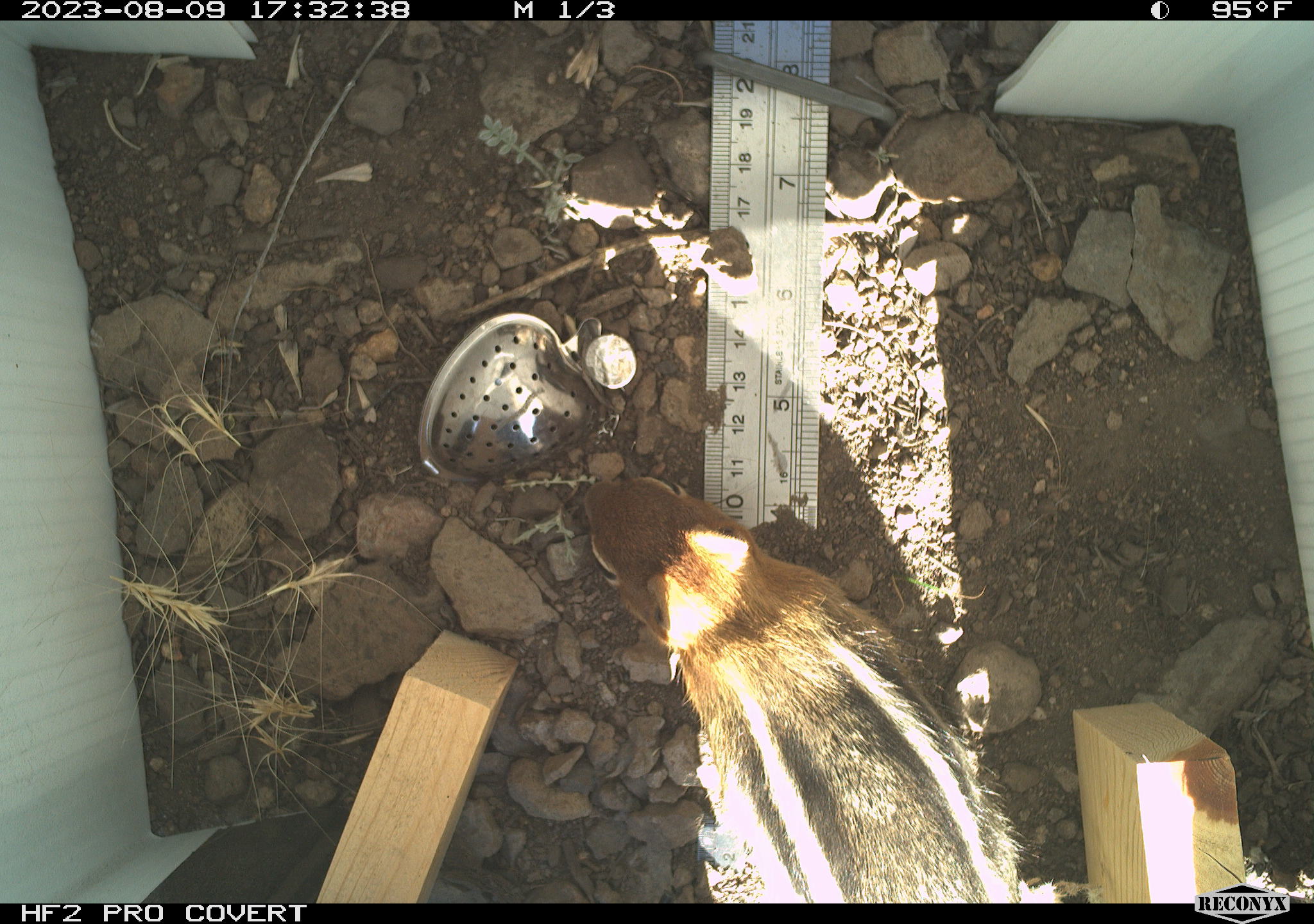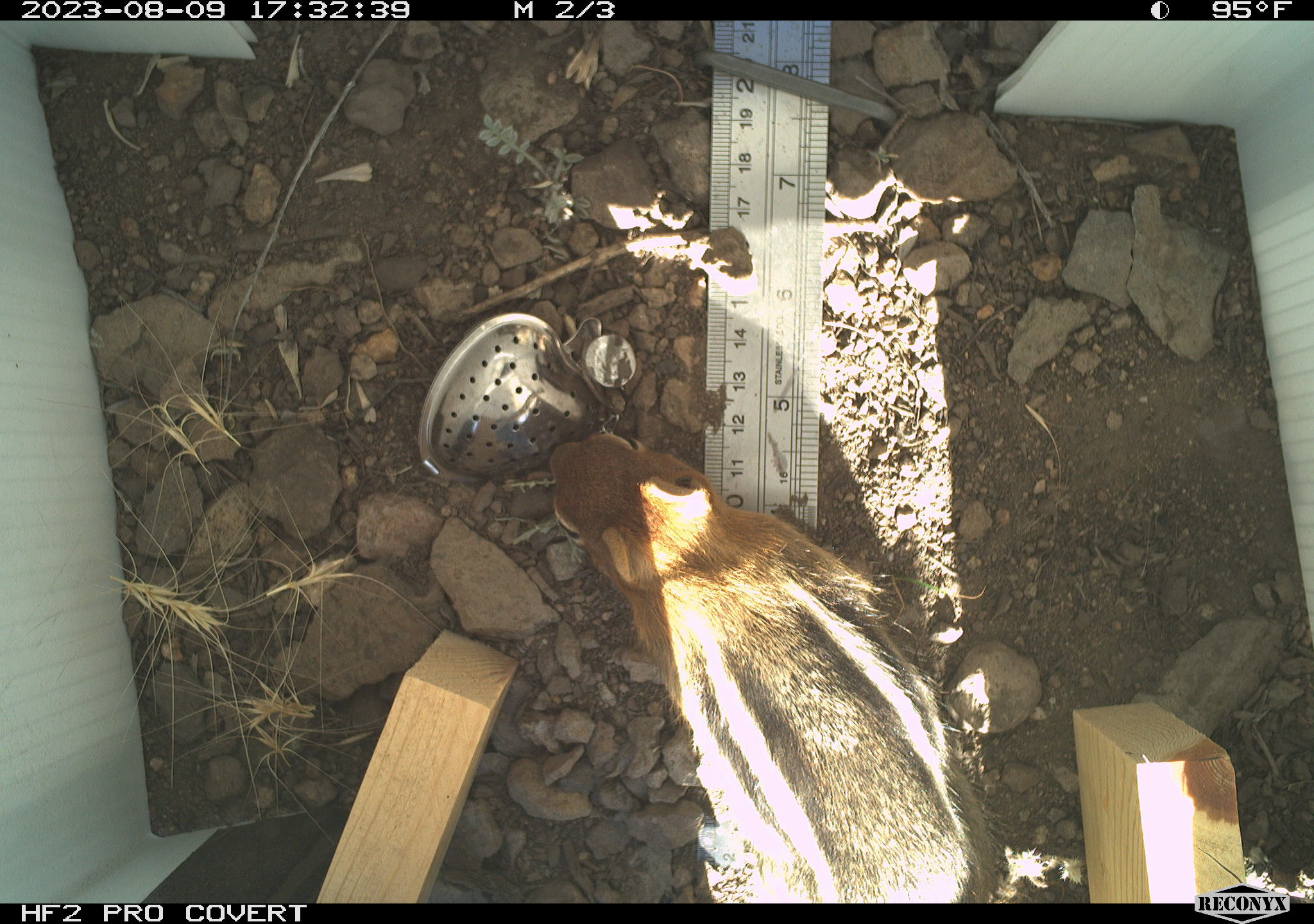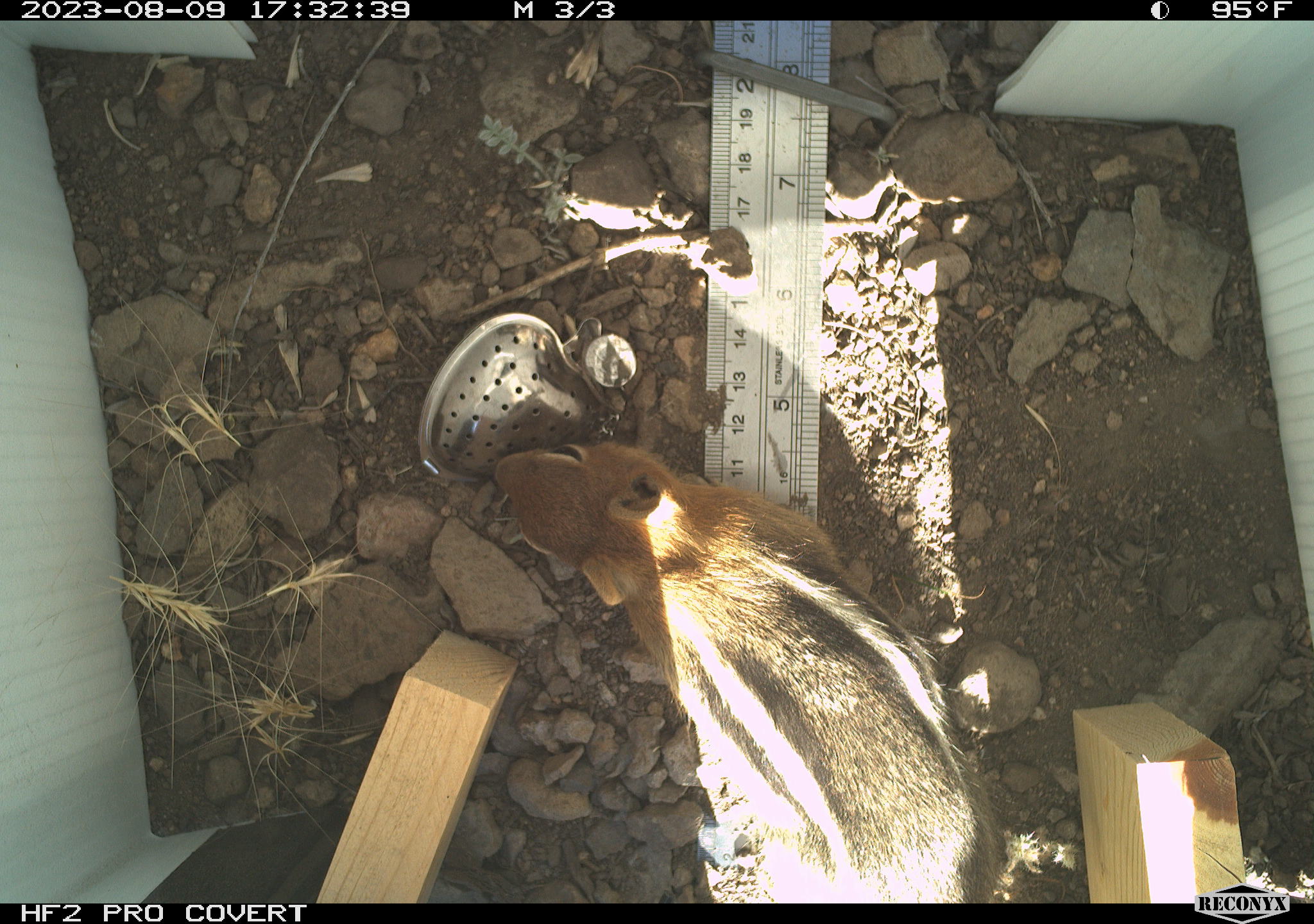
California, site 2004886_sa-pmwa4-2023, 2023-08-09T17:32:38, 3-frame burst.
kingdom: Animalia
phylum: Chordata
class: Mammalia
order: Rodentia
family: Sciuridae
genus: Callospermophilus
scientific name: Callospermophilus lateralis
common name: golden mantled ground squirrel